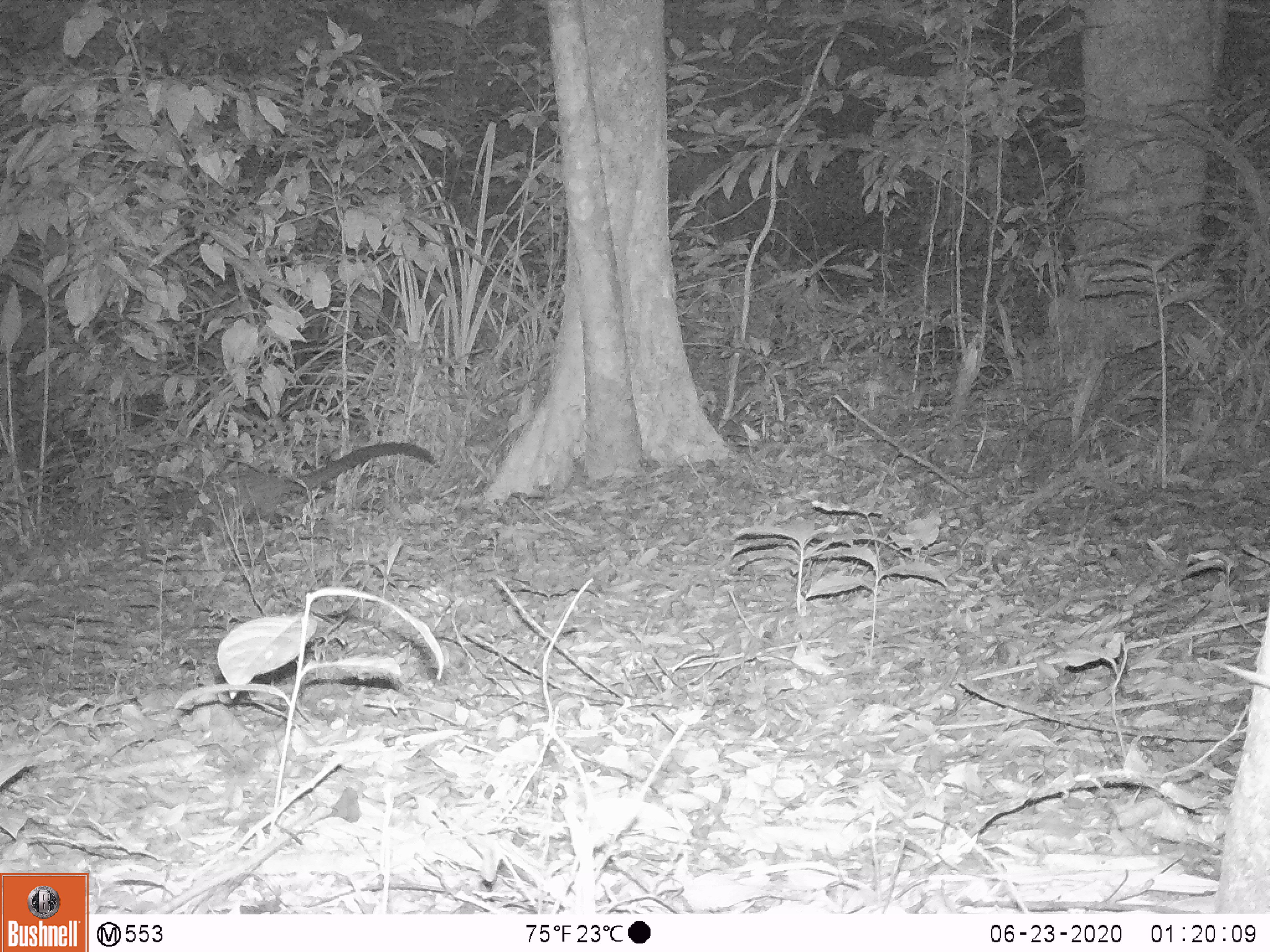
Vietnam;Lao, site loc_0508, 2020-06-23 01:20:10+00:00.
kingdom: Animalia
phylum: Chordata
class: Mammalia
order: Carnivora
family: Viverridae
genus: Paradoxurus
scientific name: Paradoxurus hermaphroditus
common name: common palm civet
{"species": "common palm civet (Paradoxurus hermaphroditus)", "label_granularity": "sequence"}